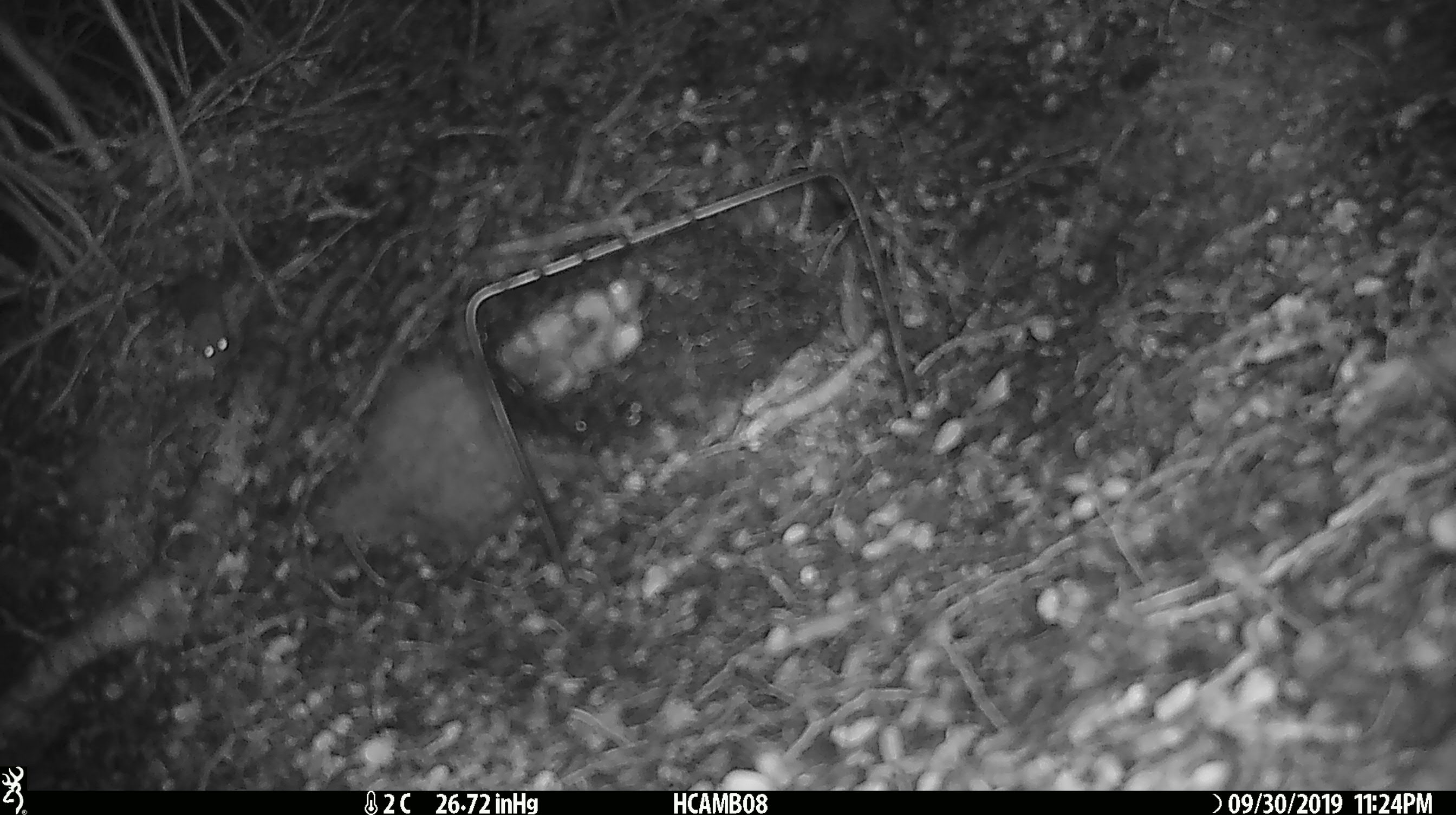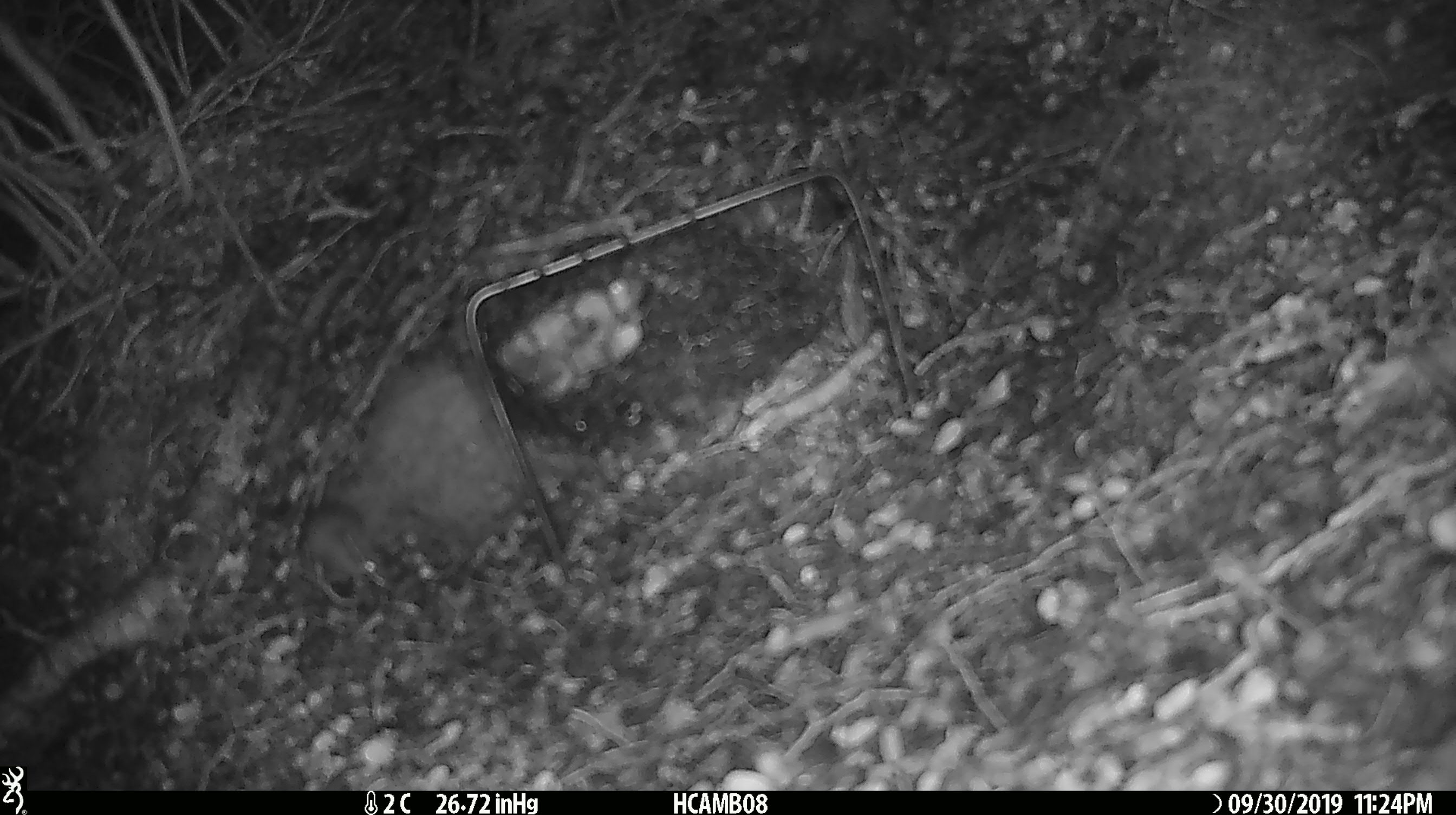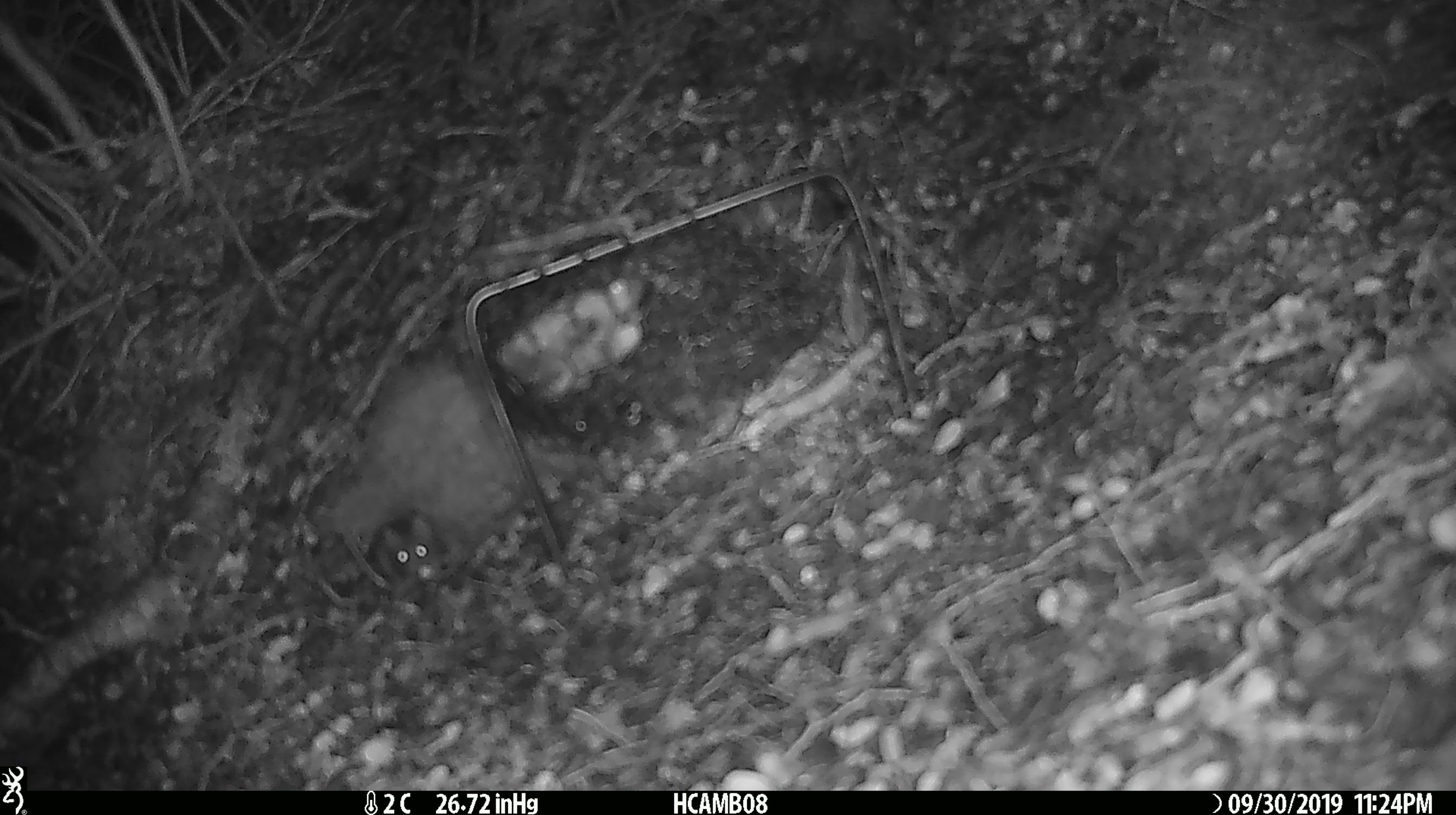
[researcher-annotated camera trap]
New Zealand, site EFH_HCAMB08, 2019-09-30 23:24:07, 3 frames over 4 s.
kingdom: Animalia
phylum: Chordata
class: Mammalia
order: Rodentia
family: Muridae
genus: Mus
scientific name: Mus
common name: mouse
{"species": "mouse (Mus)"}